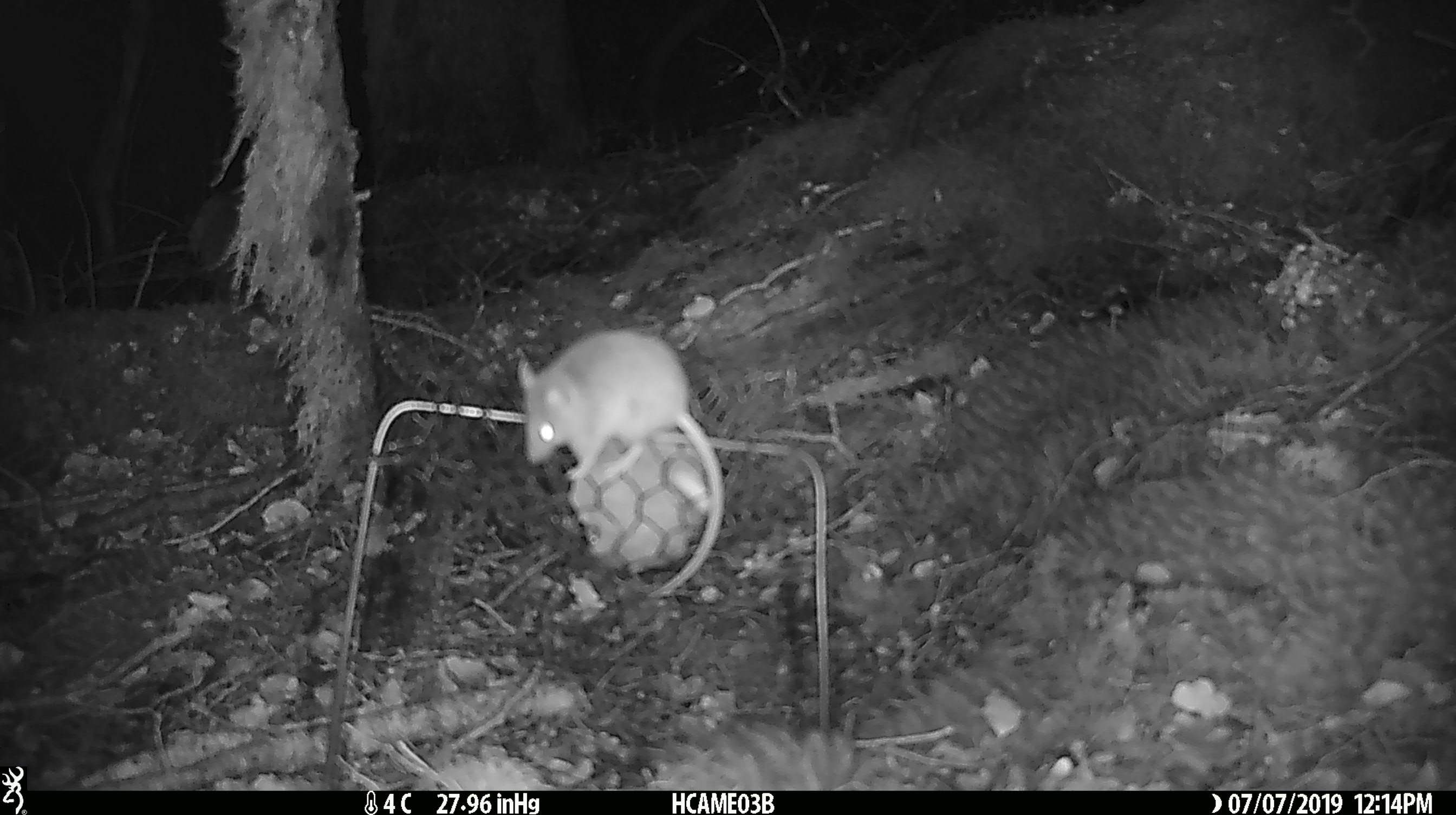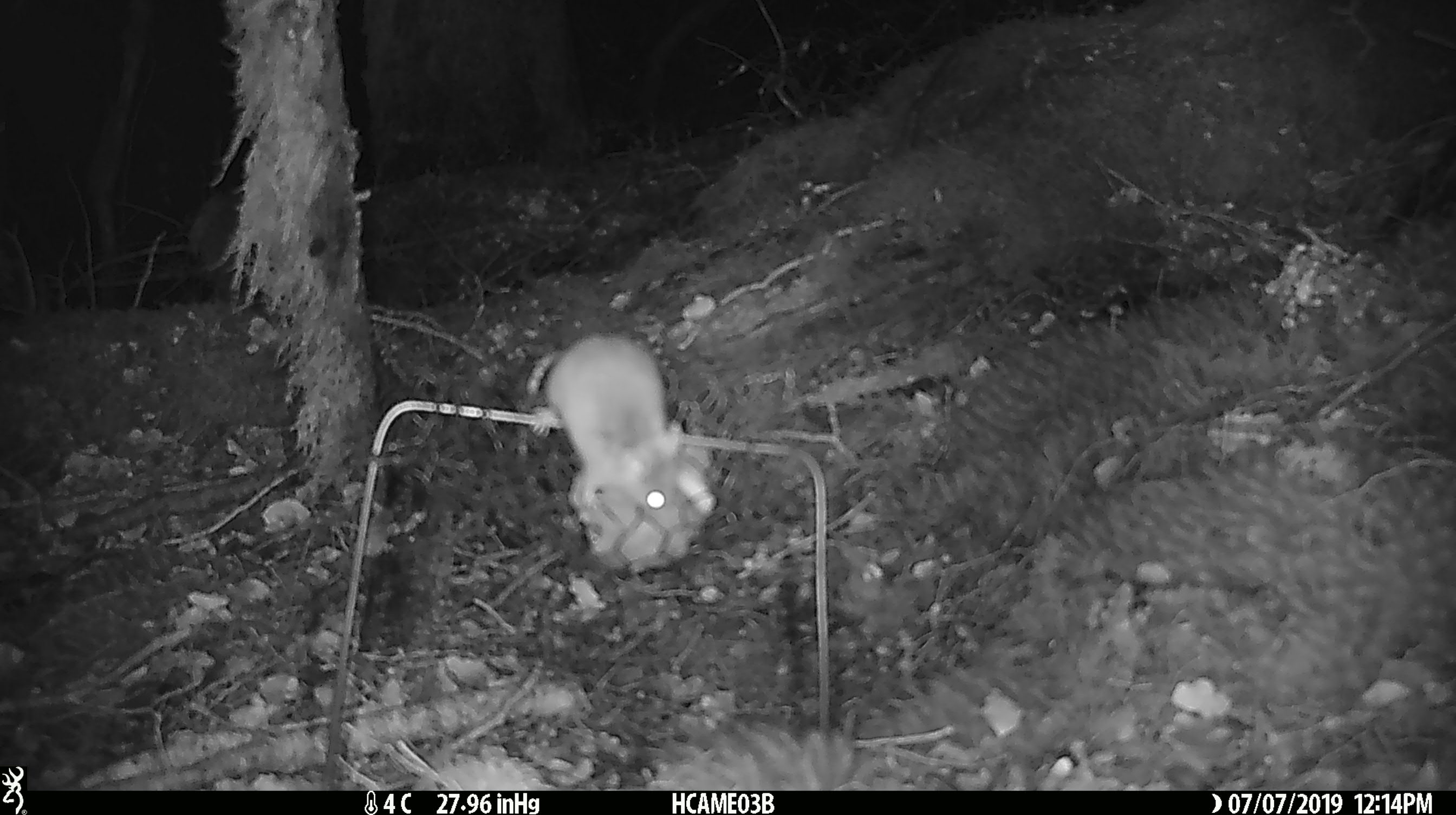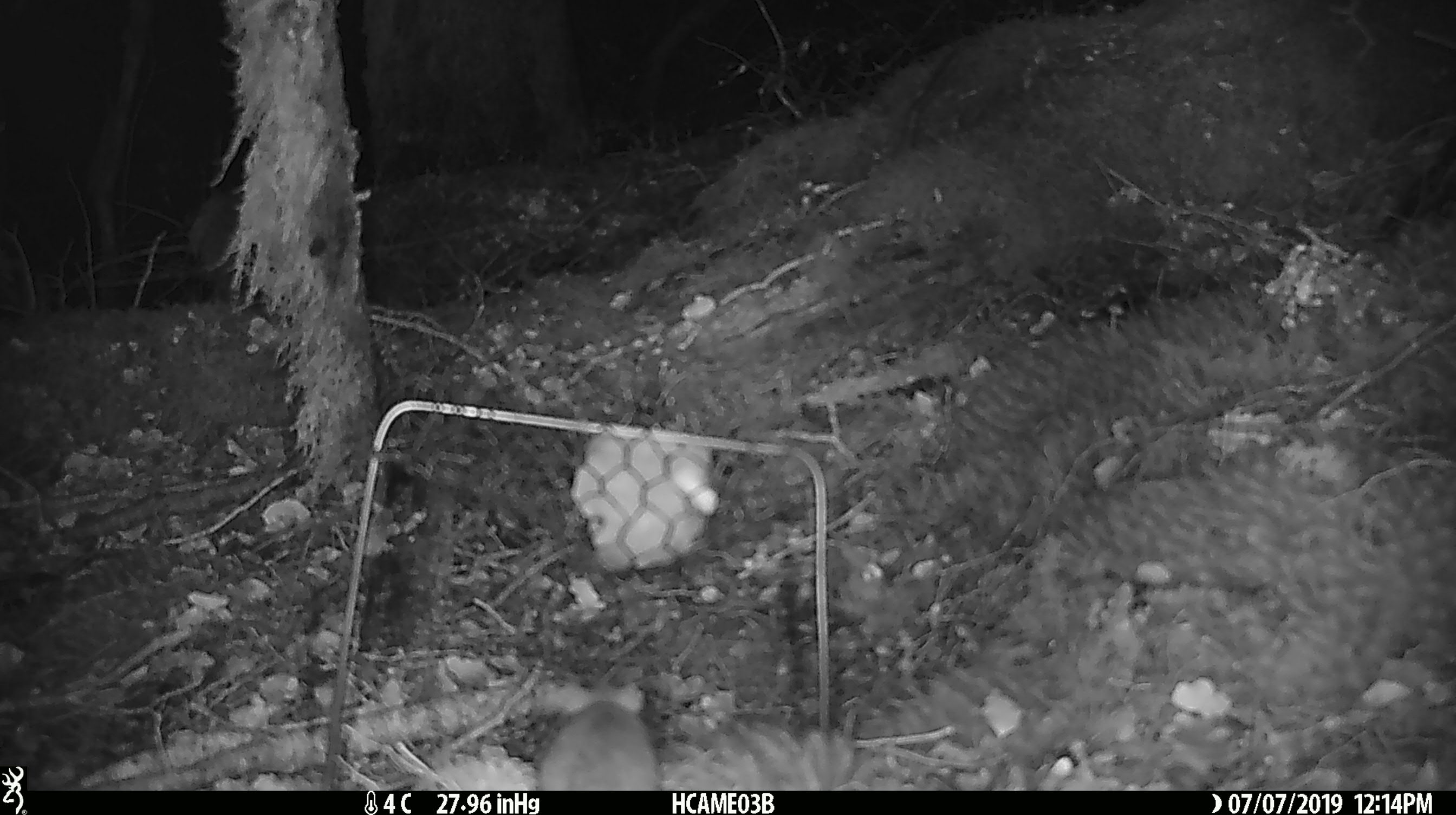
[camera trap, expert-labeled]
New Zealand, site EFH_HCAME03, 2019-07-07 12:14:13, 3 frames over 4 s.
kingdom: Animalia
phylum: Chordata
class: Mammalia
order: Rodentia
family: Muridae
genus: Mus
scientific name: Mus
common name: mouse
Mouse (Mus).